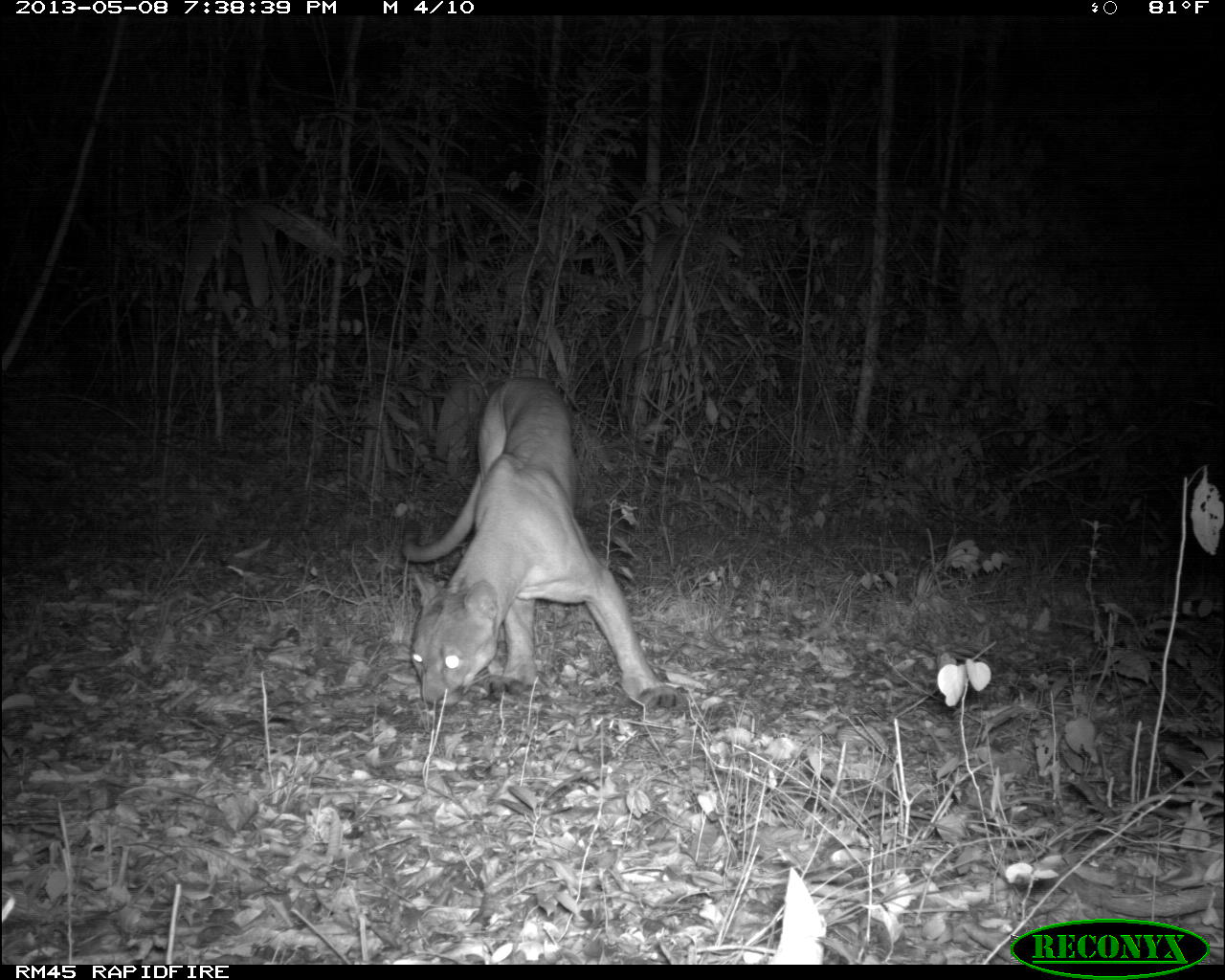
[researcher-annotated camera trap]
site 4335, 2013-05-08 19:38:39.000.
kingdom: Animalia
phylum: Chordata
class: Mammalia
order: Carnivora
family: Felidae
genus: Puma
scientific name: Puma concolor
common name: mountain lion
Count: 1.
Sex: male.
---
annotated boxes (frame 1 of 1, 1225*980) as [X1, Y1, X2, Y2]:
puma concolor: [399, 374, 691, 722]